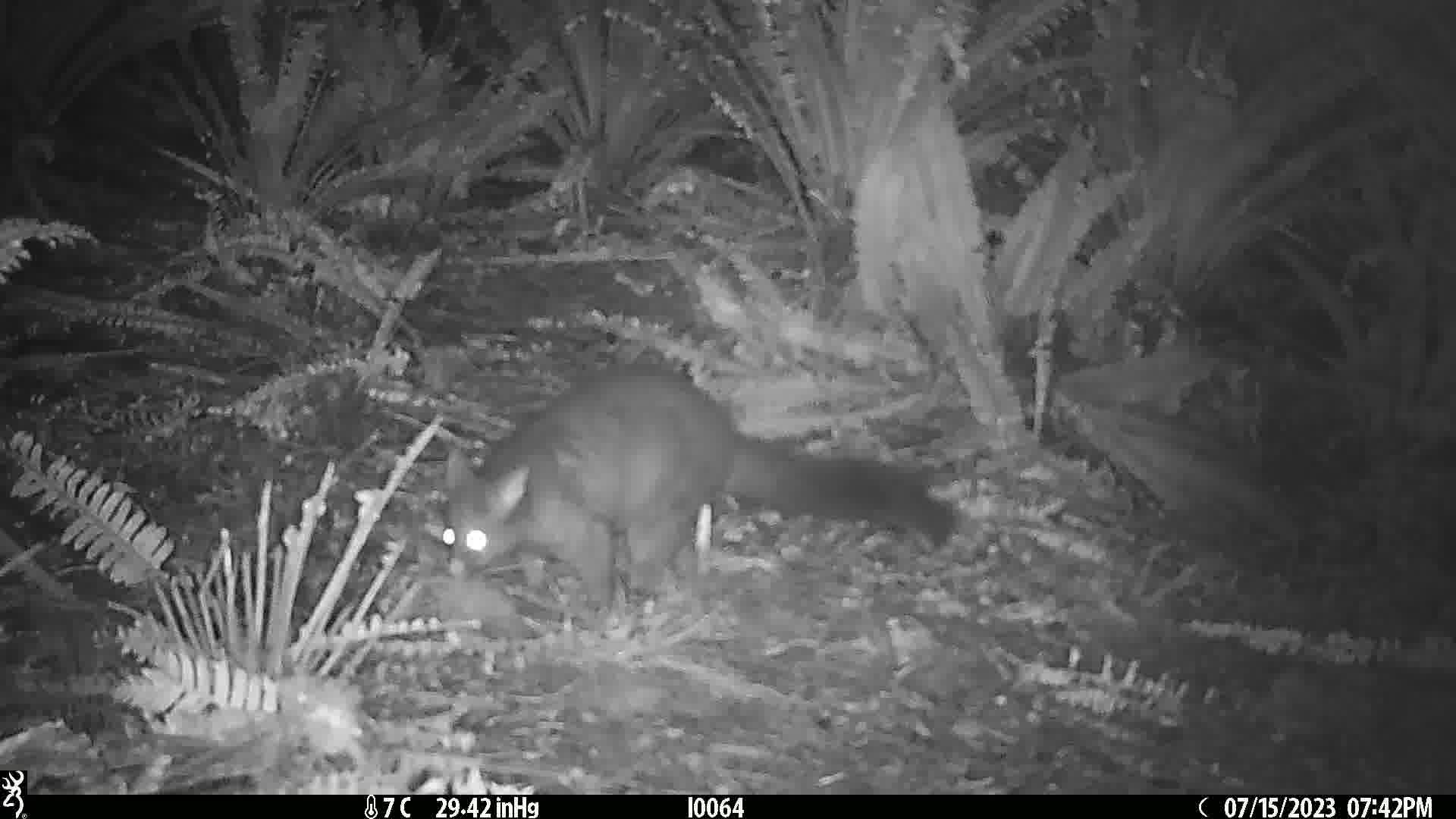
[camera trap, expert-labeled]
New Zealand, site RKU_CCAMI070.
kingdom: Animalia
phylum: Chordata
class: Mammalia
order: Diprotodontia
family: Phalangeridae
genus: Trichosurus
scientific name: Trichosurus vulpecula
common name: common brushtail possum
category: possum